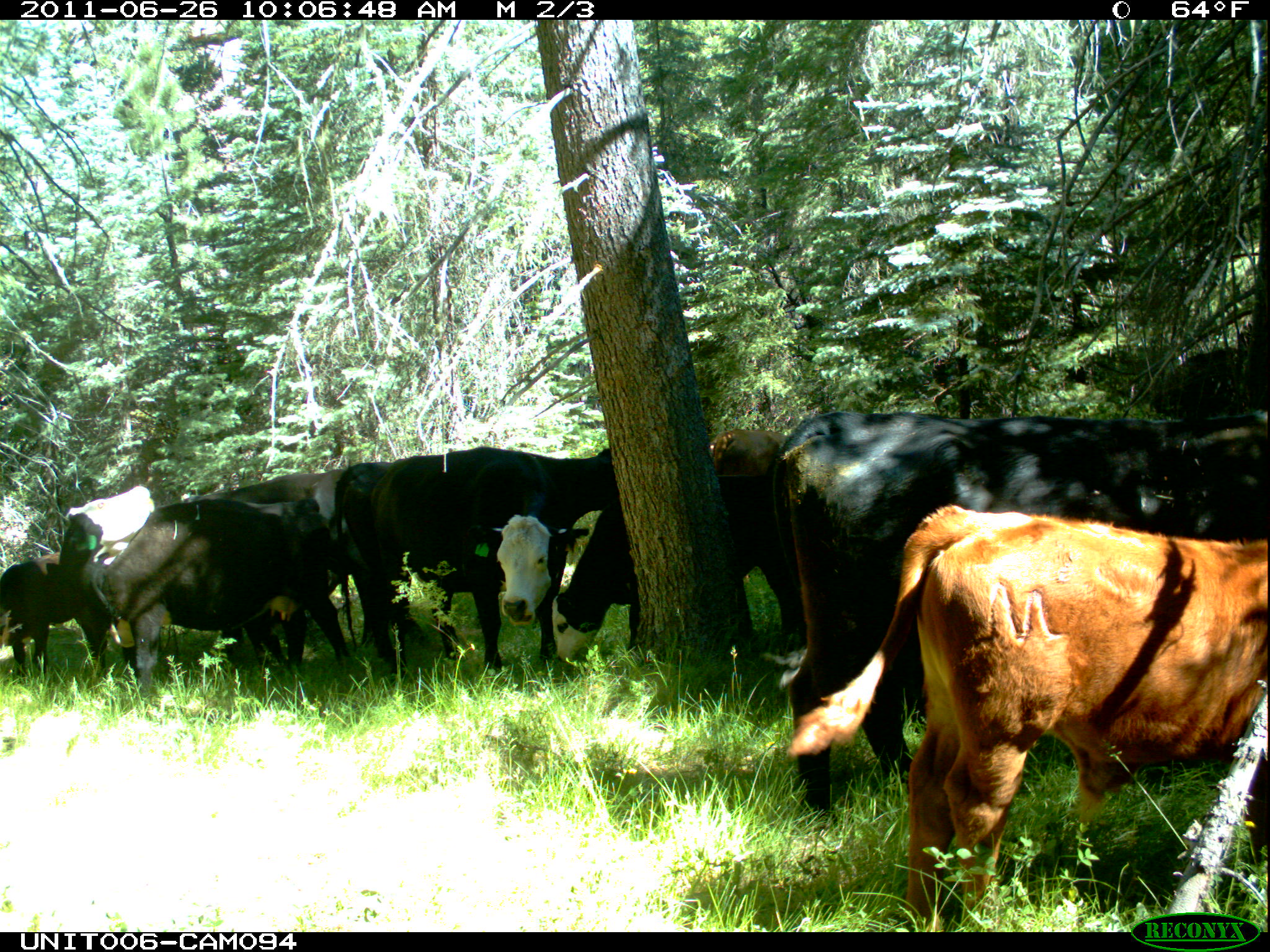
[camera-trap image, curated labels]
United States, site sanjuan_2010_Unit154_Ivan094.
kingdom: Animalia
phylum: Chordata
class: Mammalia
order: Artiodactyla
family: Bovidae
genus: Bos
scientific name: Bos taurus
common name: domestic cow